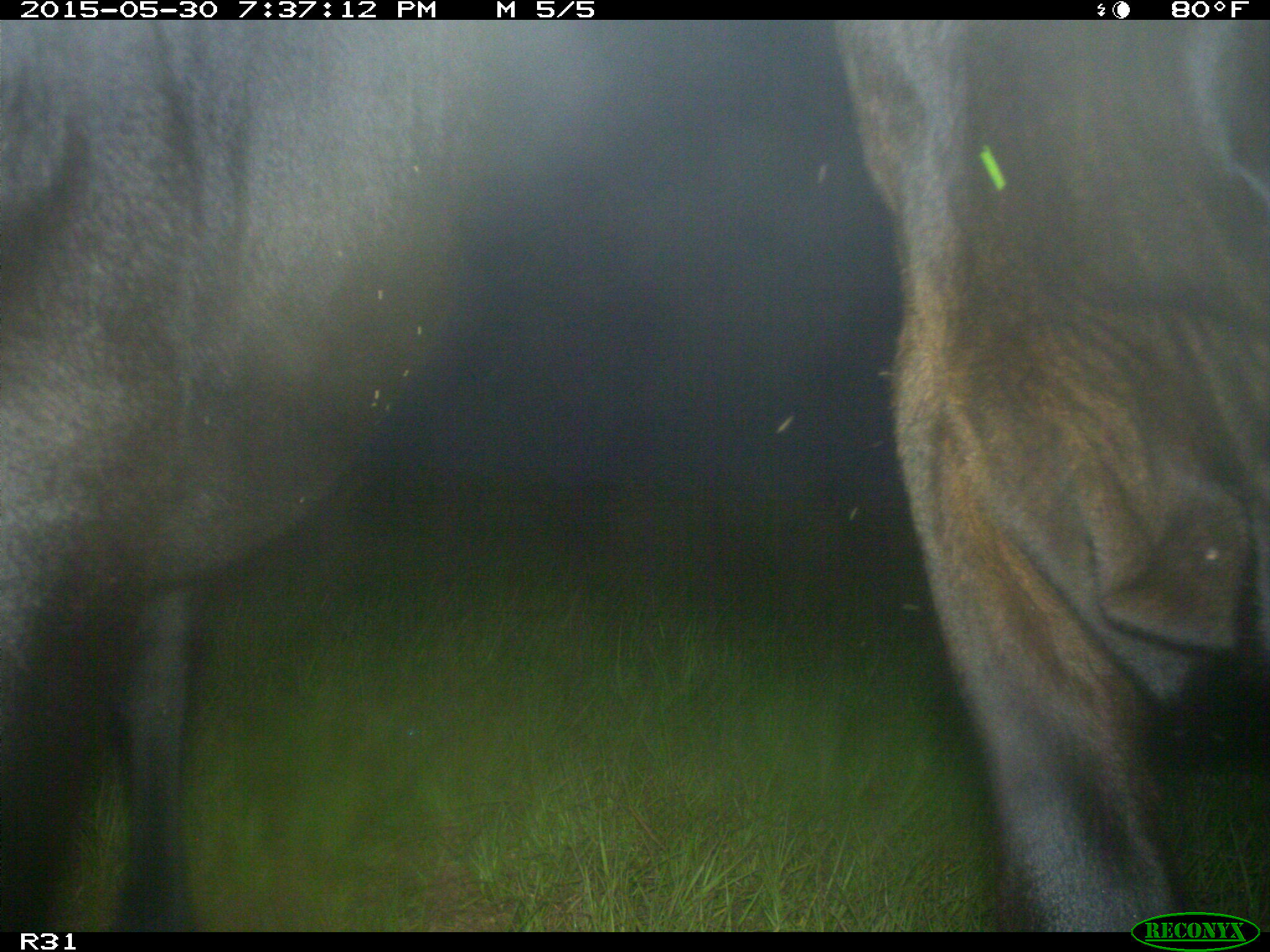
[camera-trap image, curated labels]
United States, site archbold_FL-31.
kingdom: Animalia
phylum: Chordata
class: Mammalia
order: Artiodactyla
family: Bovidae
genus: Bos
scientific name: Bos taurus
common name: domestic cow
Bos taurus (domestic cow).